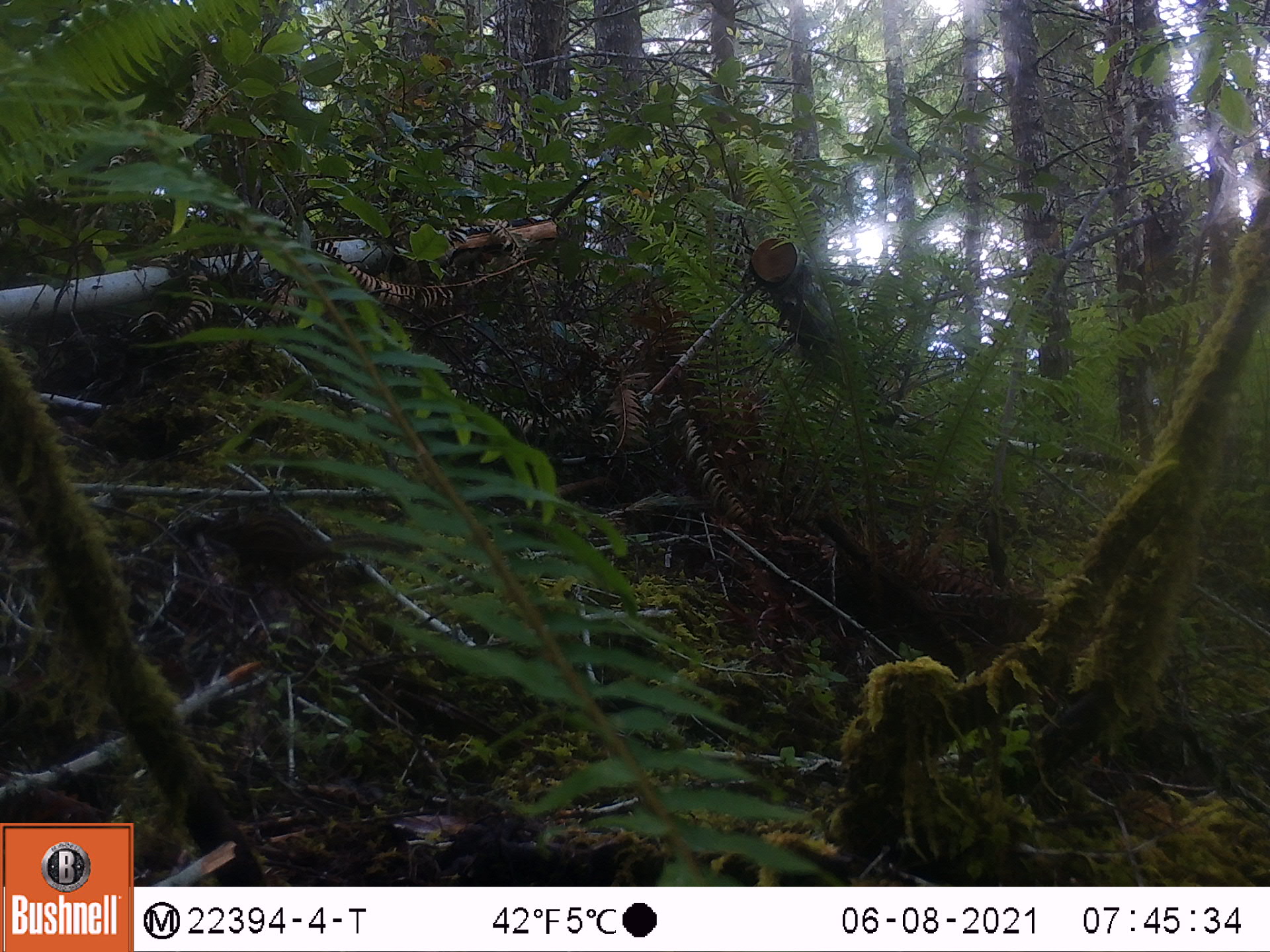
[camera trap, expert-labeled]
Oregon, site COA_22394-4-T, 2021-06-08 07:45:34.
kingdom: Animalia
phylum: Chordata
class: Mammalia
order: Rodentia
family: Sciuridae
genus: Neotamias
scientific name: Neotamias townsendii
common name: townsend's chipmunk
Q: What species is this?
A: Townsend's chipmunk (Neotamias townsendii).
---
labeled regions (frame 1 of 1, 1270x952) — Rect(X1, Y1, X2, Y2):
townsend's chipmunk: Rect(160, 475, 444, 645)